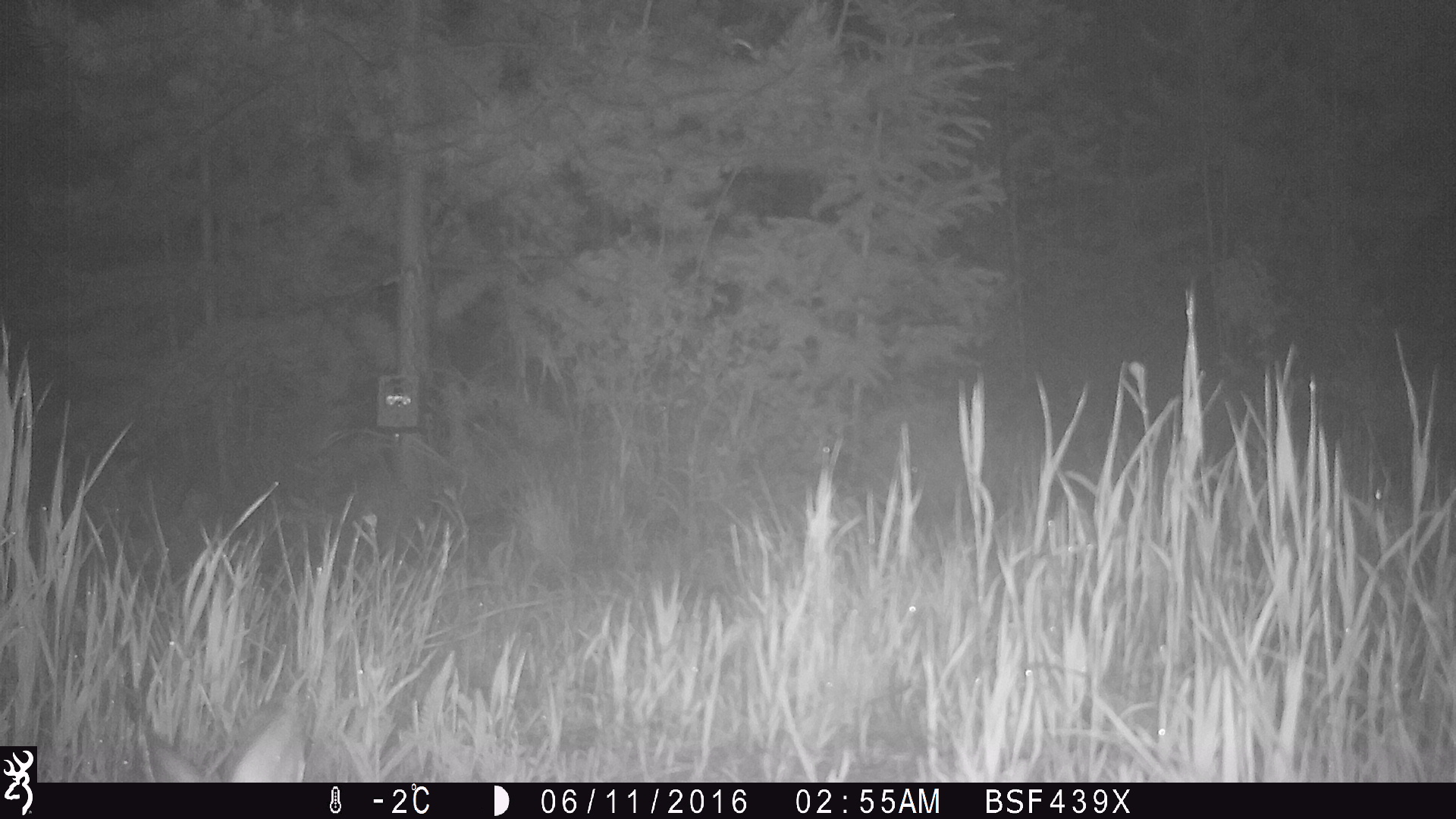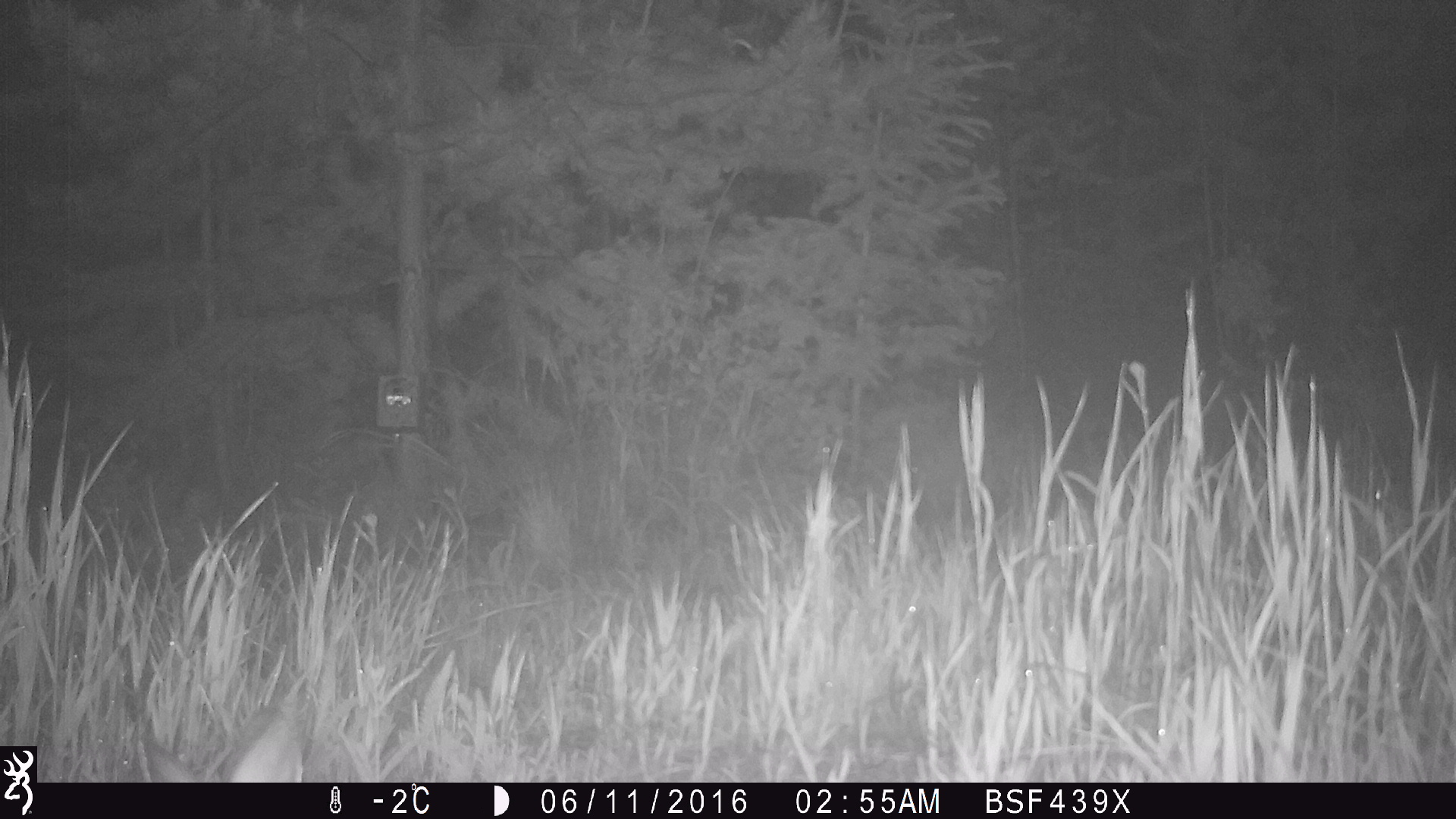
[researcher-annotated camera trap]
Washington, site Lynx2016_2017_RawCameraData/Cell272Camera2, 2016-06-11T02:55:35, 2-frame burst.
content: unidentified animal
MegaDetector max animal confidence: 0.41